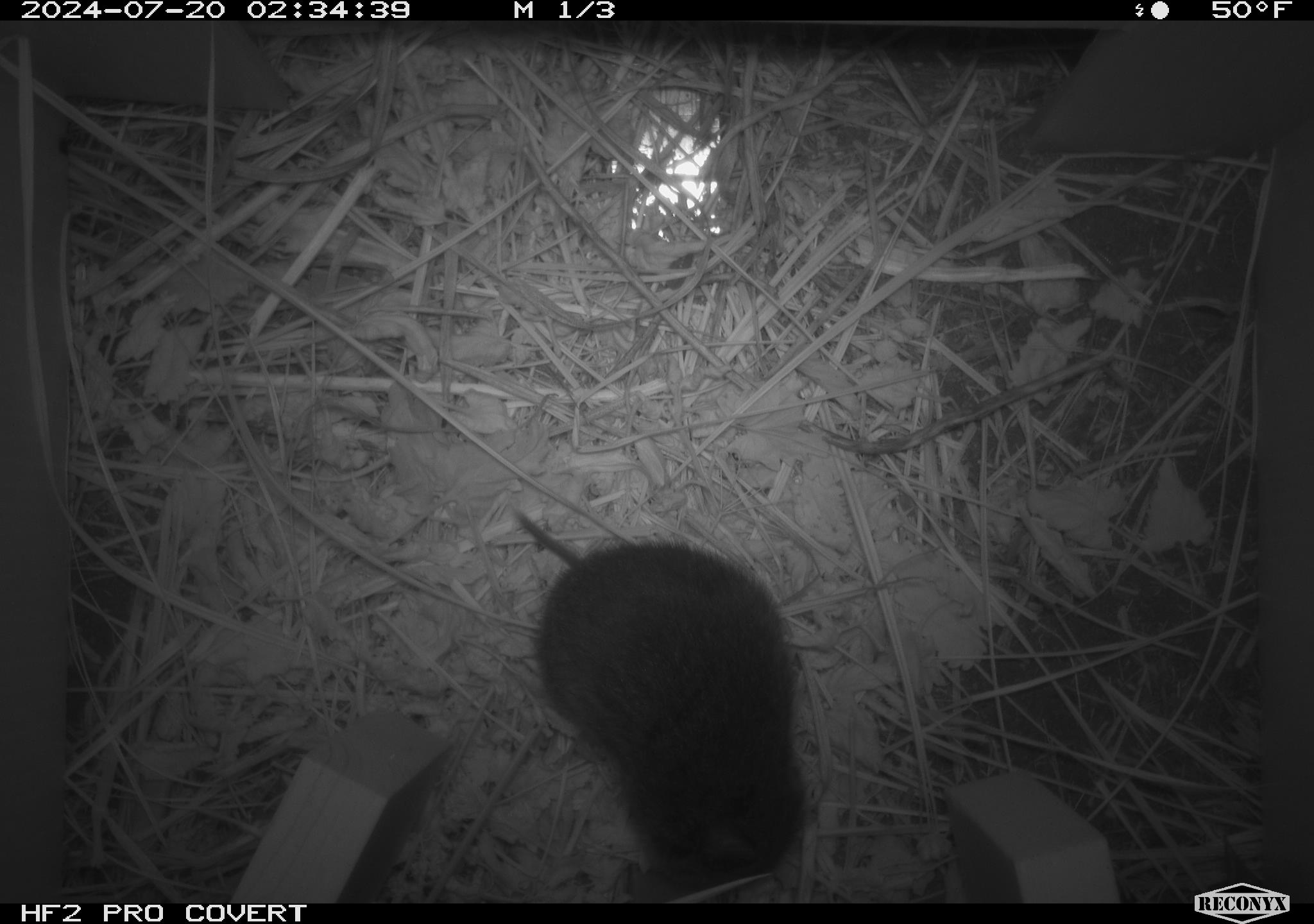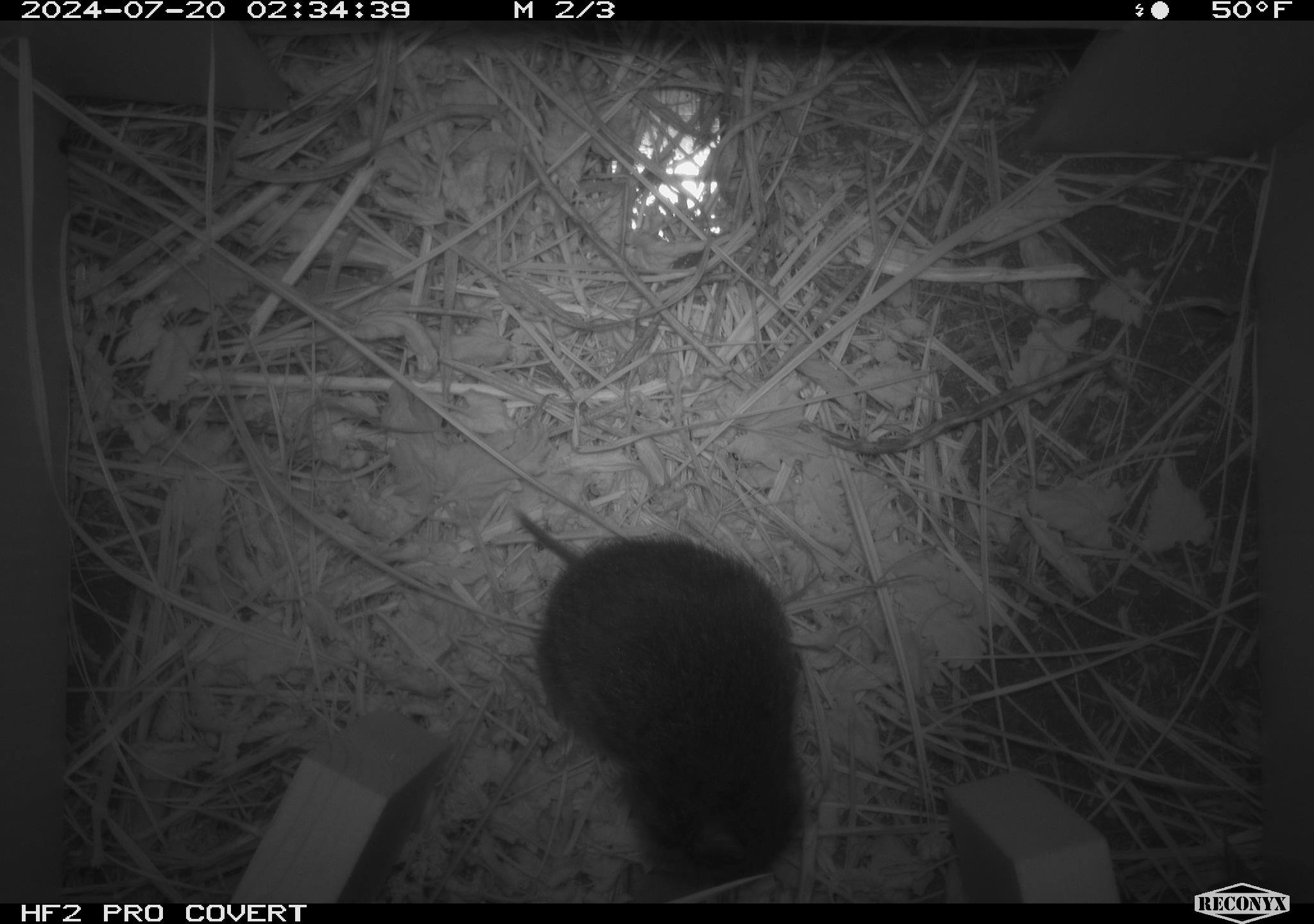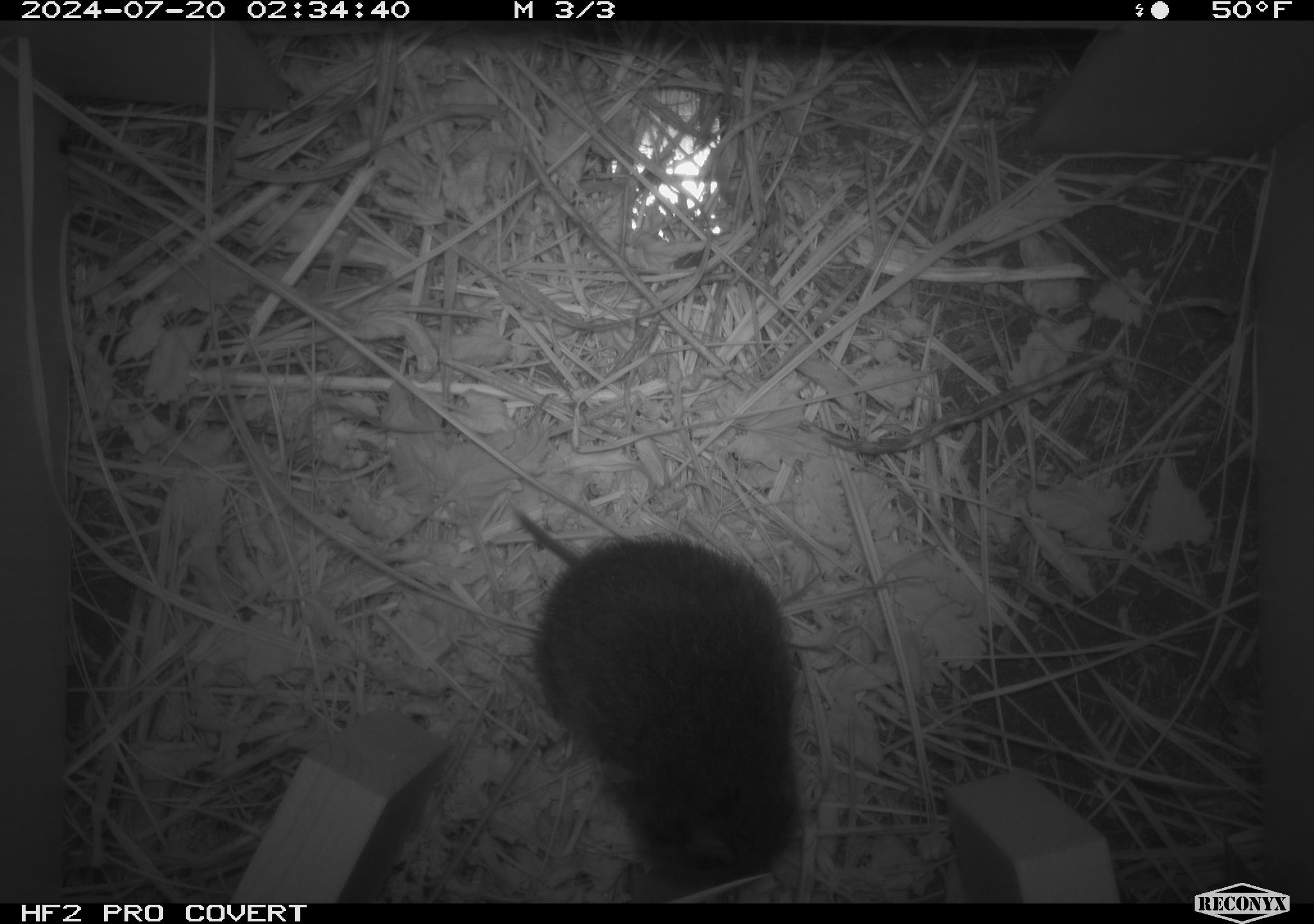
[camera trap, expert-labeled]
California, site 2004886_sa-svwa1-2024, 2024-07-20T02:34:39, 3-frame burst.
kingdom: Animalia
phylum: Chordata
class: Mammalia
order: Rodentia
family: Cricetidae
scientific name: Arvicolinae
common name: voles, lemmings, and muskrats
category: arvicolinae subfamily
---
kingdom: Animalia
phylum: Arthropoda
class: Malacostraca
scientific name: Malacostraca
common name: amphipods, crabs, isopods, krill, lobsters and shrimps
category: malacostracan